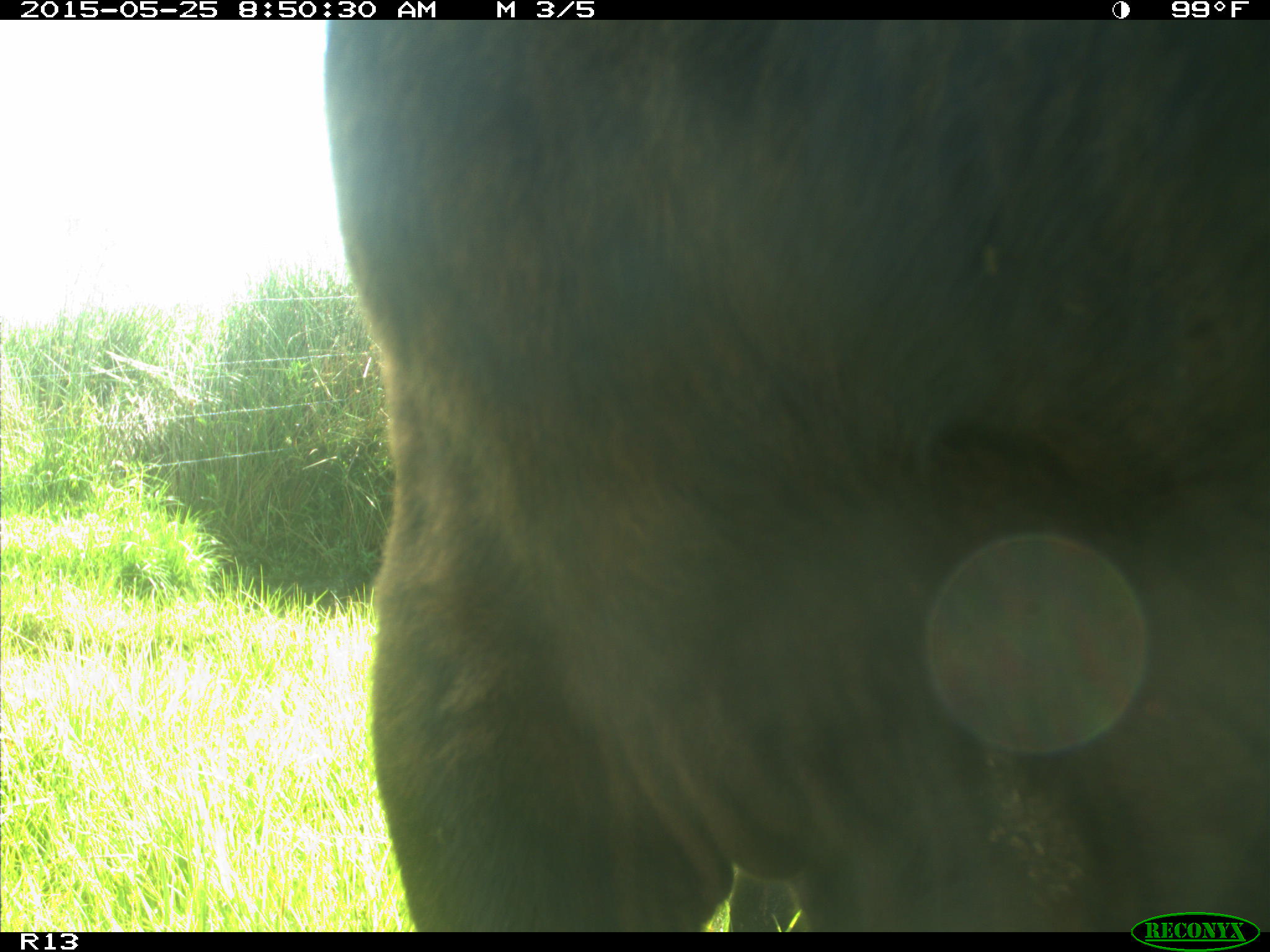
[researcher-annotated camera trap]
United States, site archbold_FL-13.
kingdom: Animalia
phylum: Chordata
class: Mammalia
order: Artiodactyla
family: Bovidae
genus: Bos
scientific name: Bos taurus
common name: domestic cow